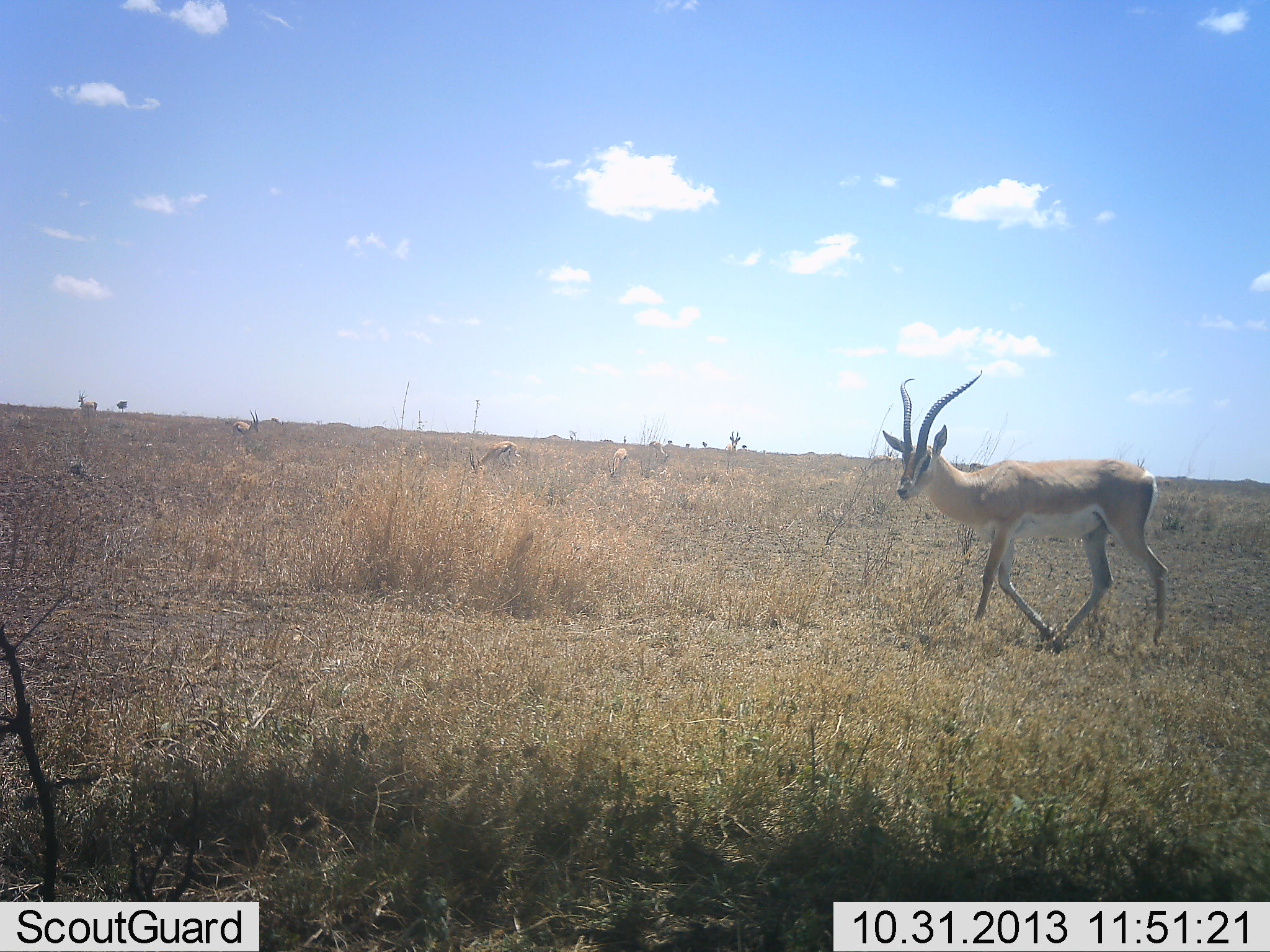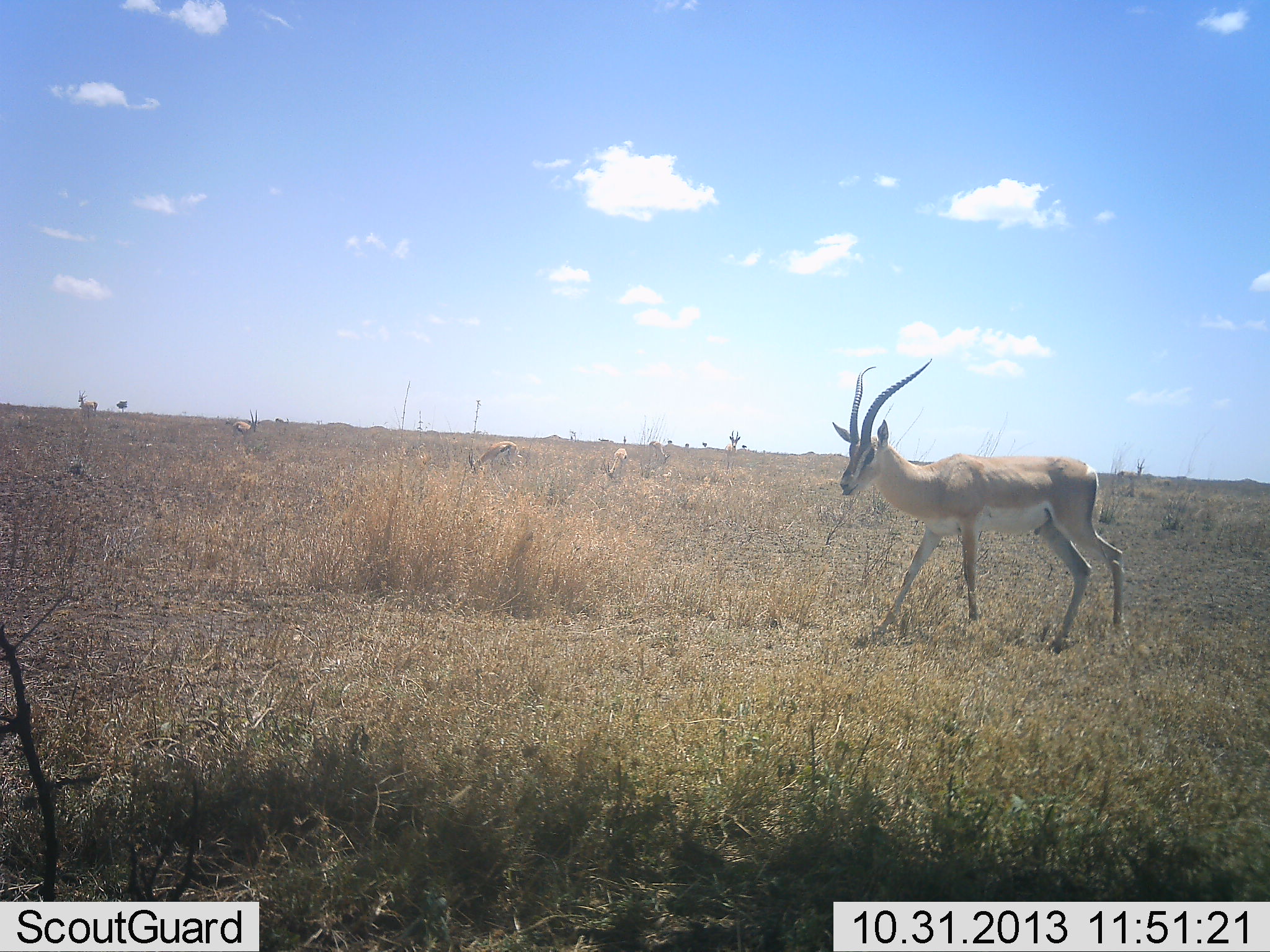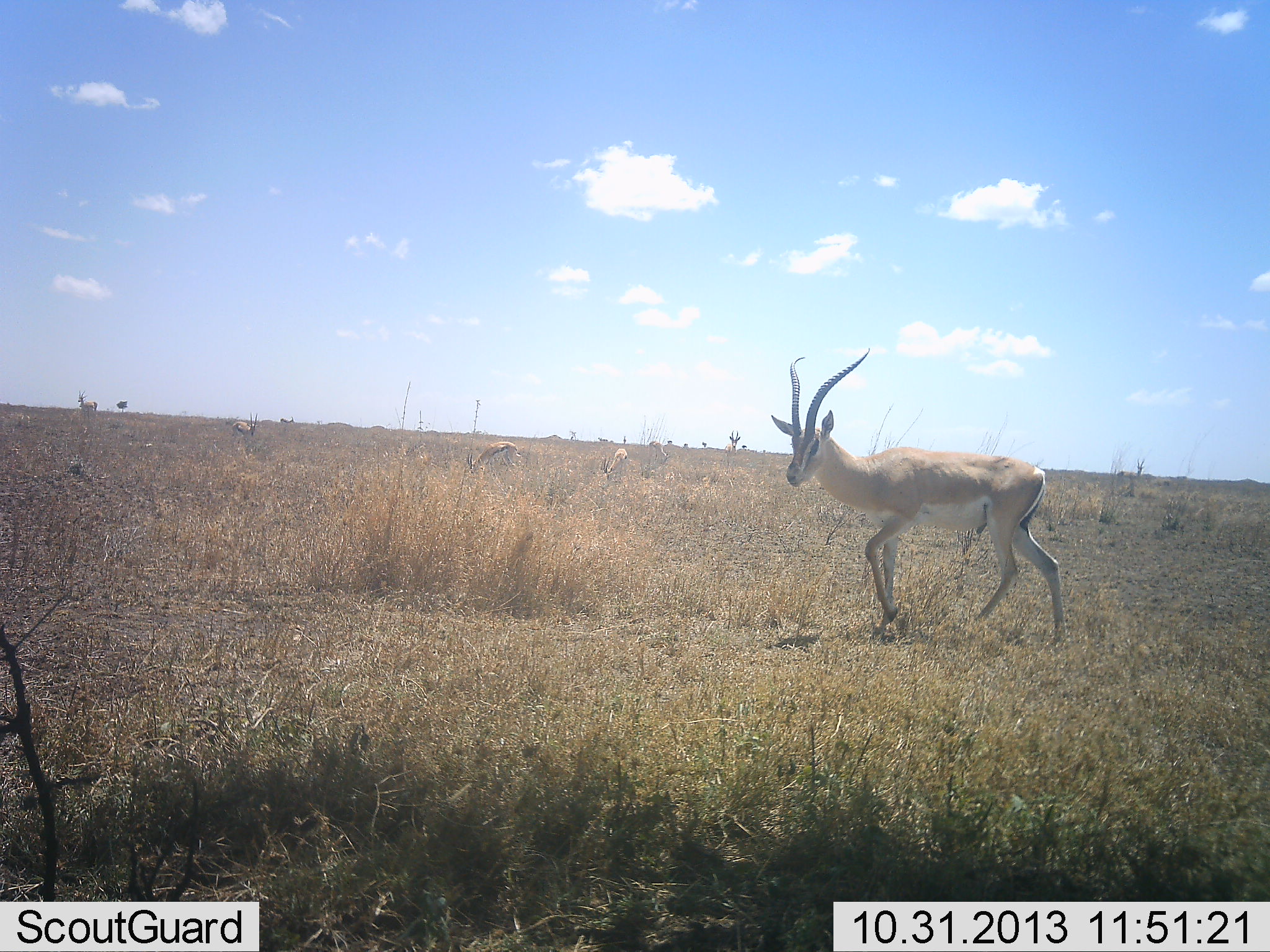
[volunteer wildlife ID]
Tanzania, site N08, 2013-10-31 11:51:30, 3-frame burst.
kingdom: Animalia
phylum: Chordata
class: Mammalia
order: Artiodactyla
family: Bovidae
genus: Nanger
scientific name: Nanger granti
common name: grant's gazelle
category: gazellegrants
Gazellegrants (grant's gazelle) (Nanger granti), count 1. Behavior (volunteer vote fractions): standing 32%, resting 5%, moving 91%, interacting 0%. Young present (vote fraction): 0%. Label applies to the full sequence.